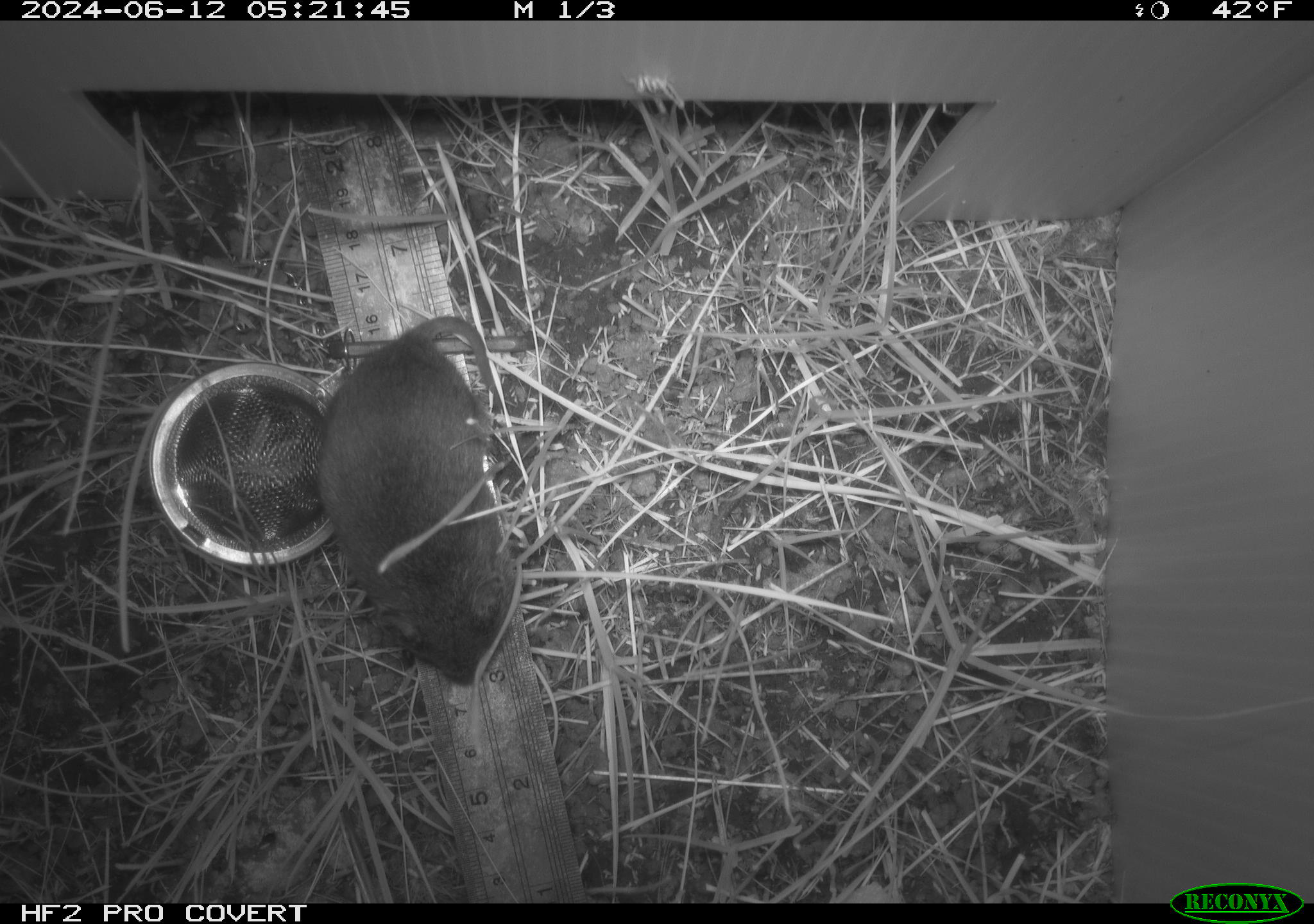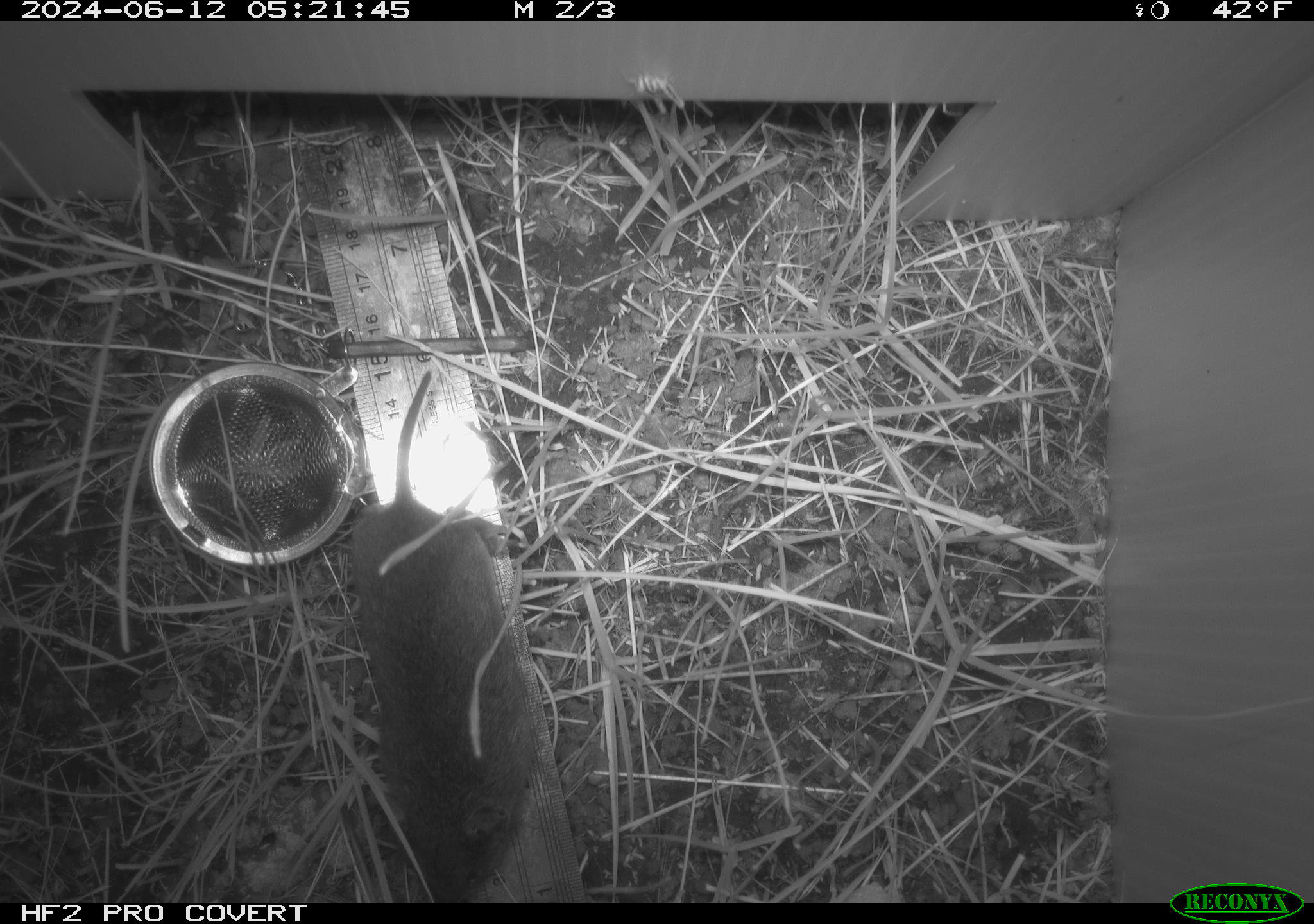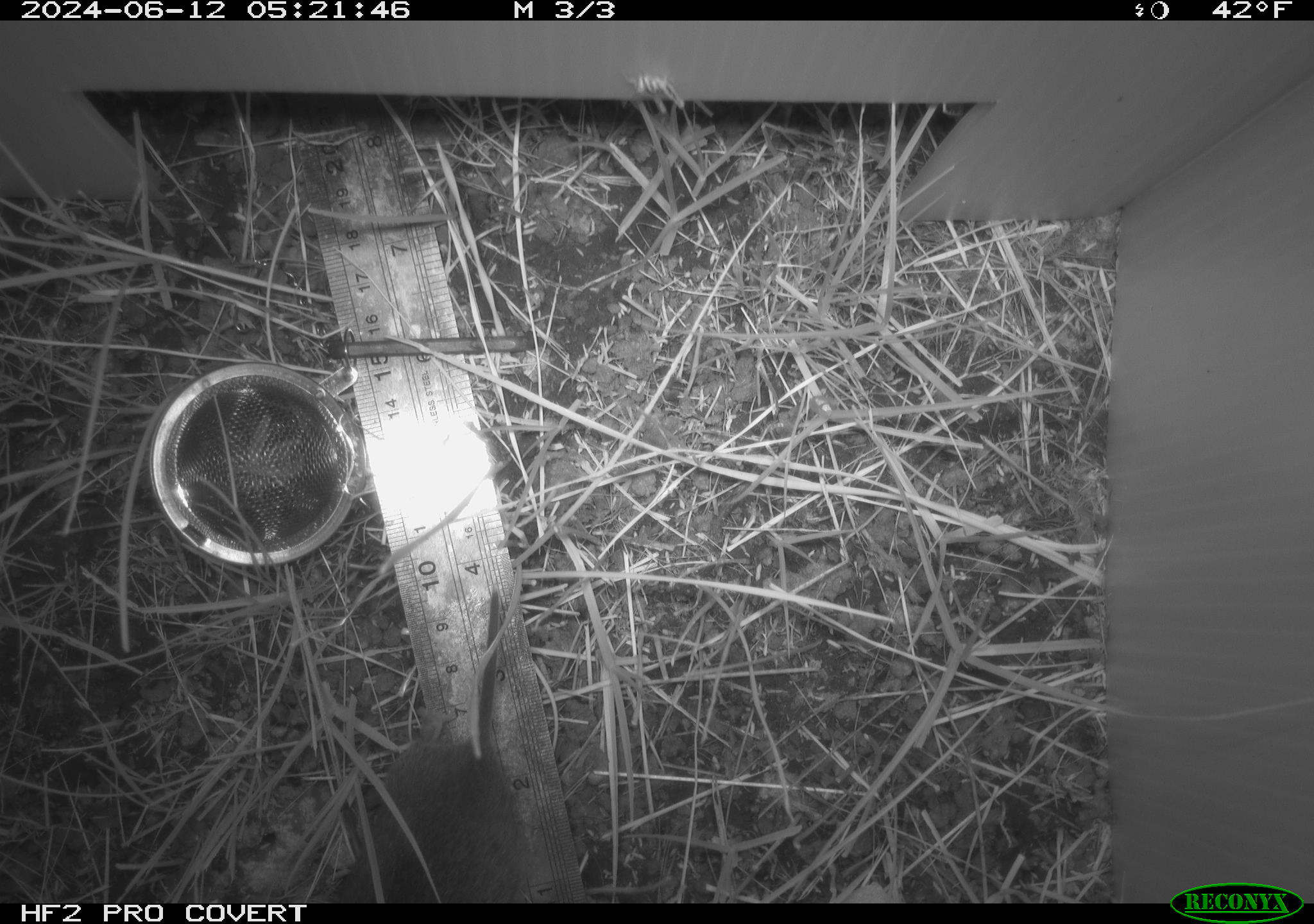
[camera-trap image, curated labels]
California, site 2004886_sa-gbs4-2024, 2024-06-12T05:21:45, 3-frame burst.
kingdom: Animalia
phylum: Chordata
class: Mammalia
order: Rodentia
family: Cricetidae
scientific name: Arvicolinae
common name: voles, lemmings, and muskrats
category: arvicolinae subfamily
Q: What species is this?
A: Arvicolinae subfamily (voles, lemmings, and muskrats) (Arvicolinae).